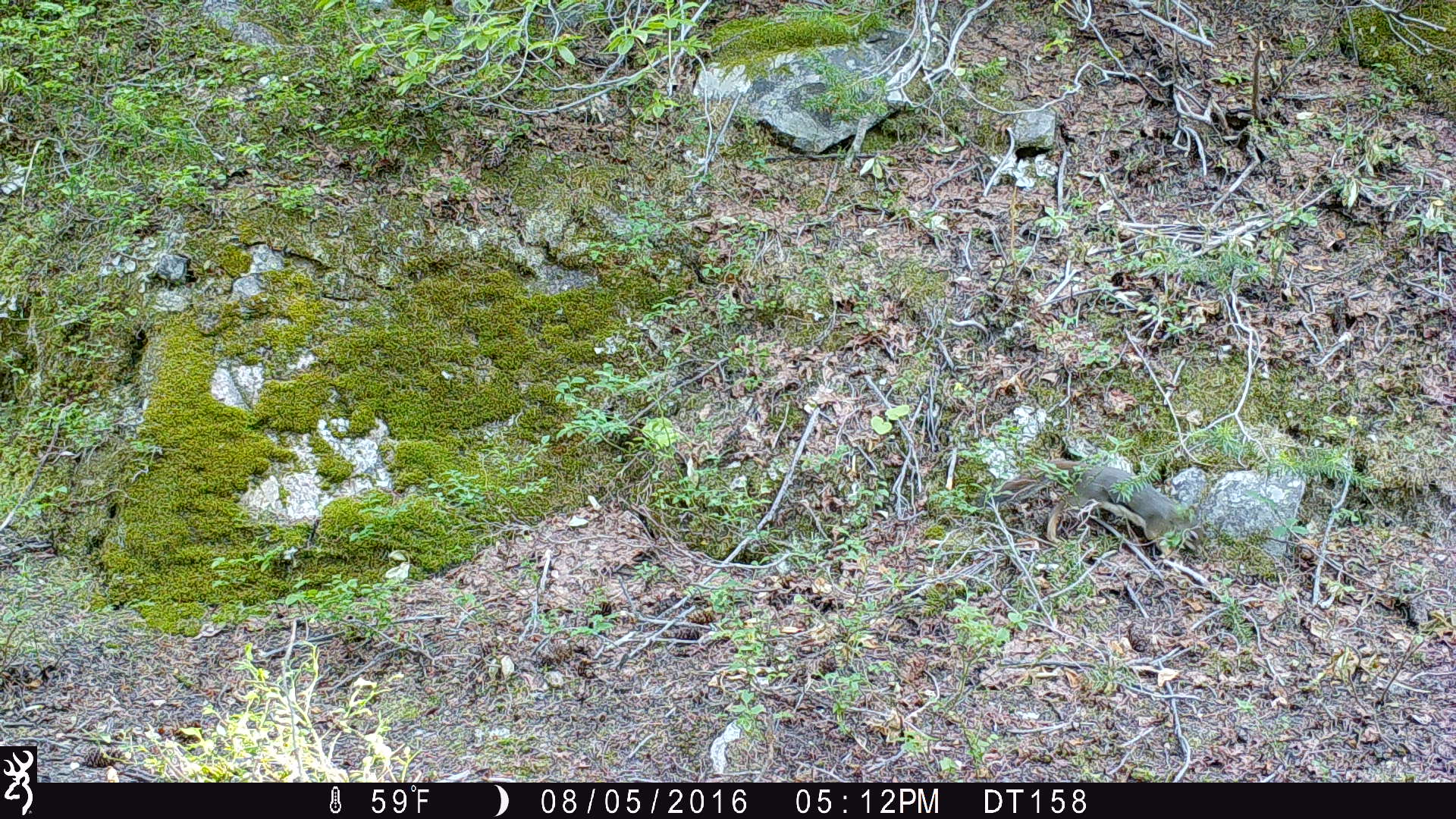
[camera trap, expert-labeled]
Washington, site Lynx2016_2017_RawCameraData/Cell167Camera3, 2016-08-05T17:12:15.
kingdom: Animalia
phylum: Chordata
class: Mammalia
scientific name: Mammalia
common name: small mammal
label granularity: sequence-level